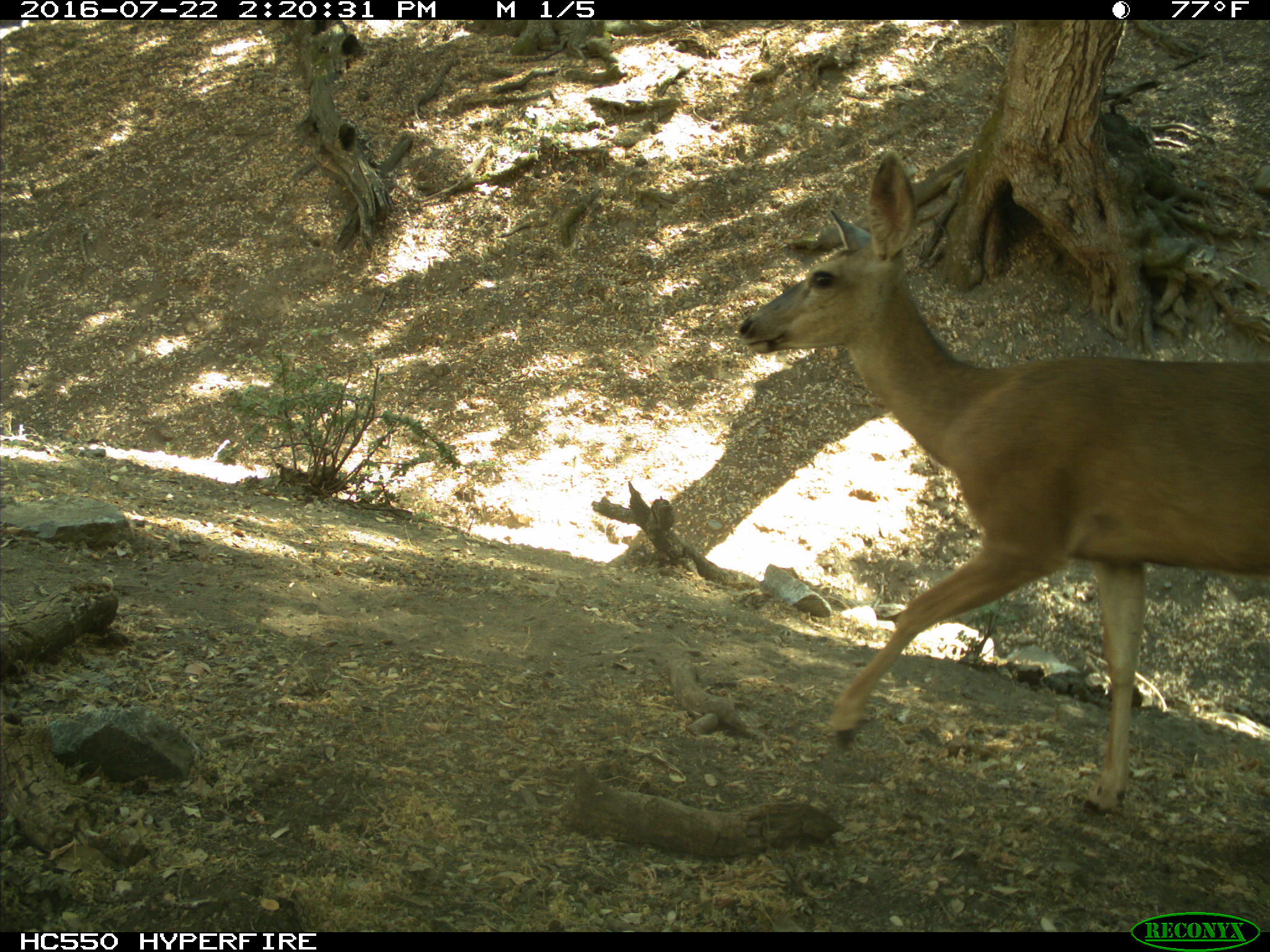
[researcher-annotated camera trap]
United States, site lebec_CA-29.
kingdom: Animalia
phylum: Chordata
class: Mammalia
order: Artiodactyla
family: Cervidae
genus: Odocoileus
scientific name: Odocoileus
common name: deer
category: unidentified deer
Unidentified deer (deer) (Odocoileus).